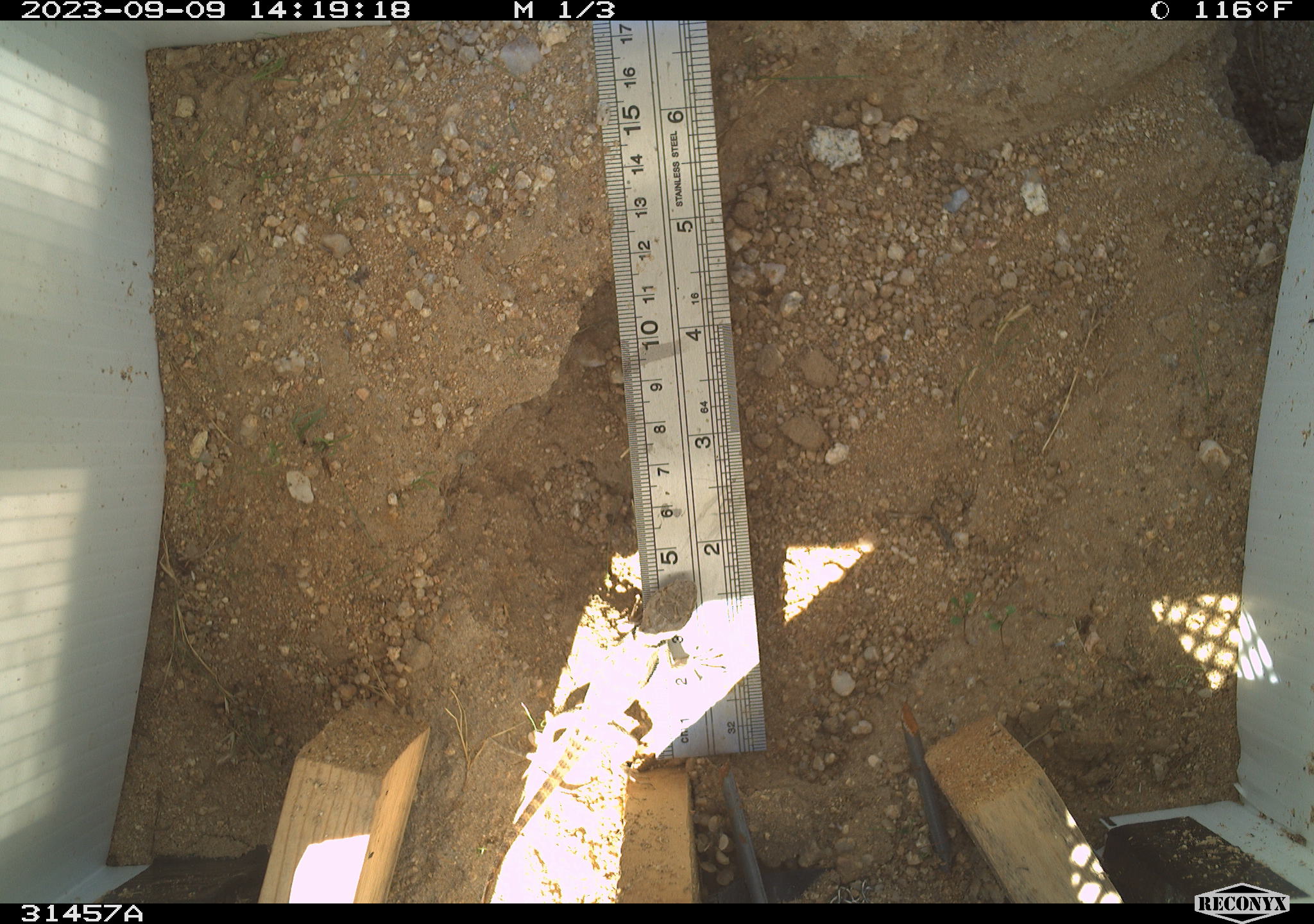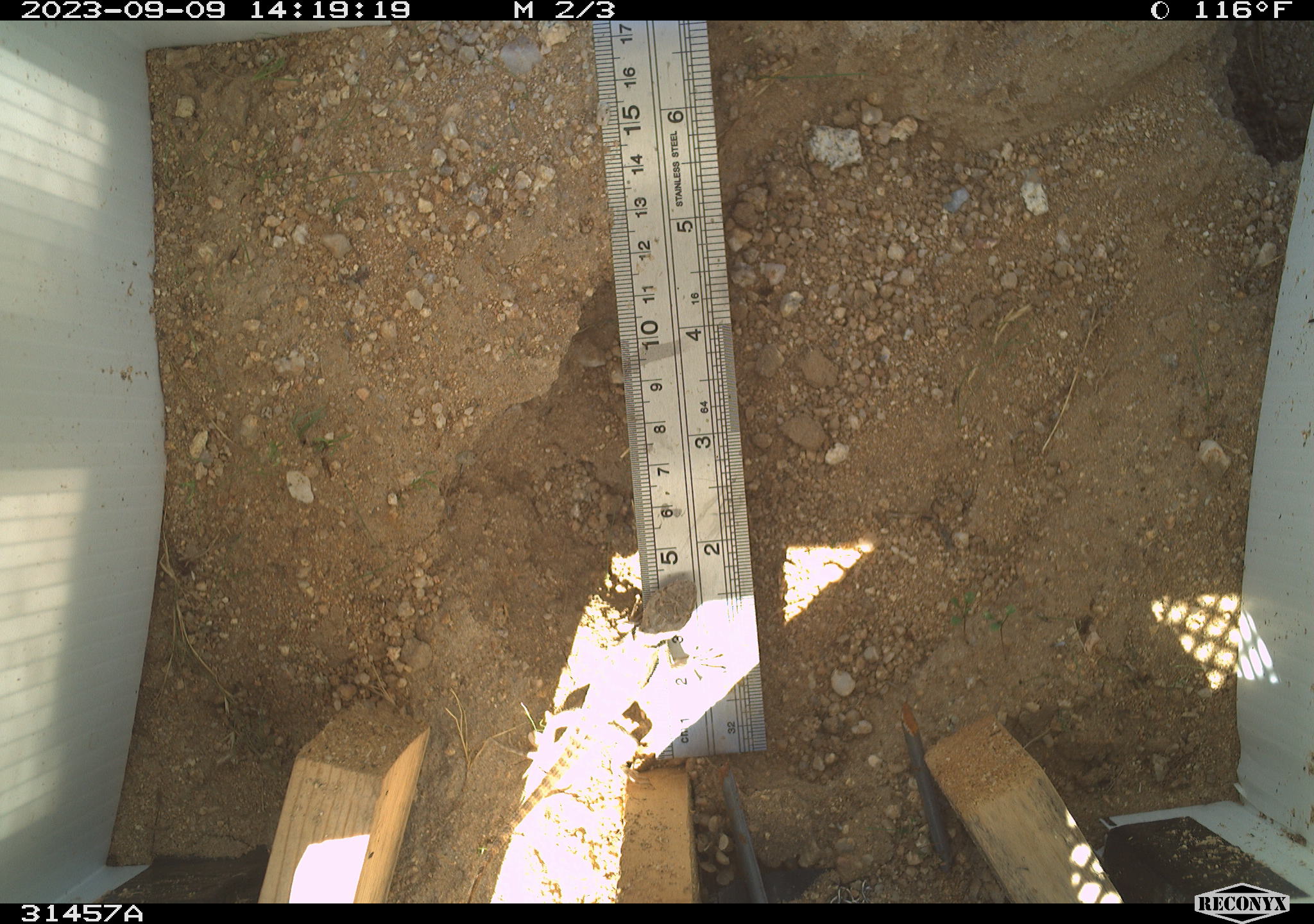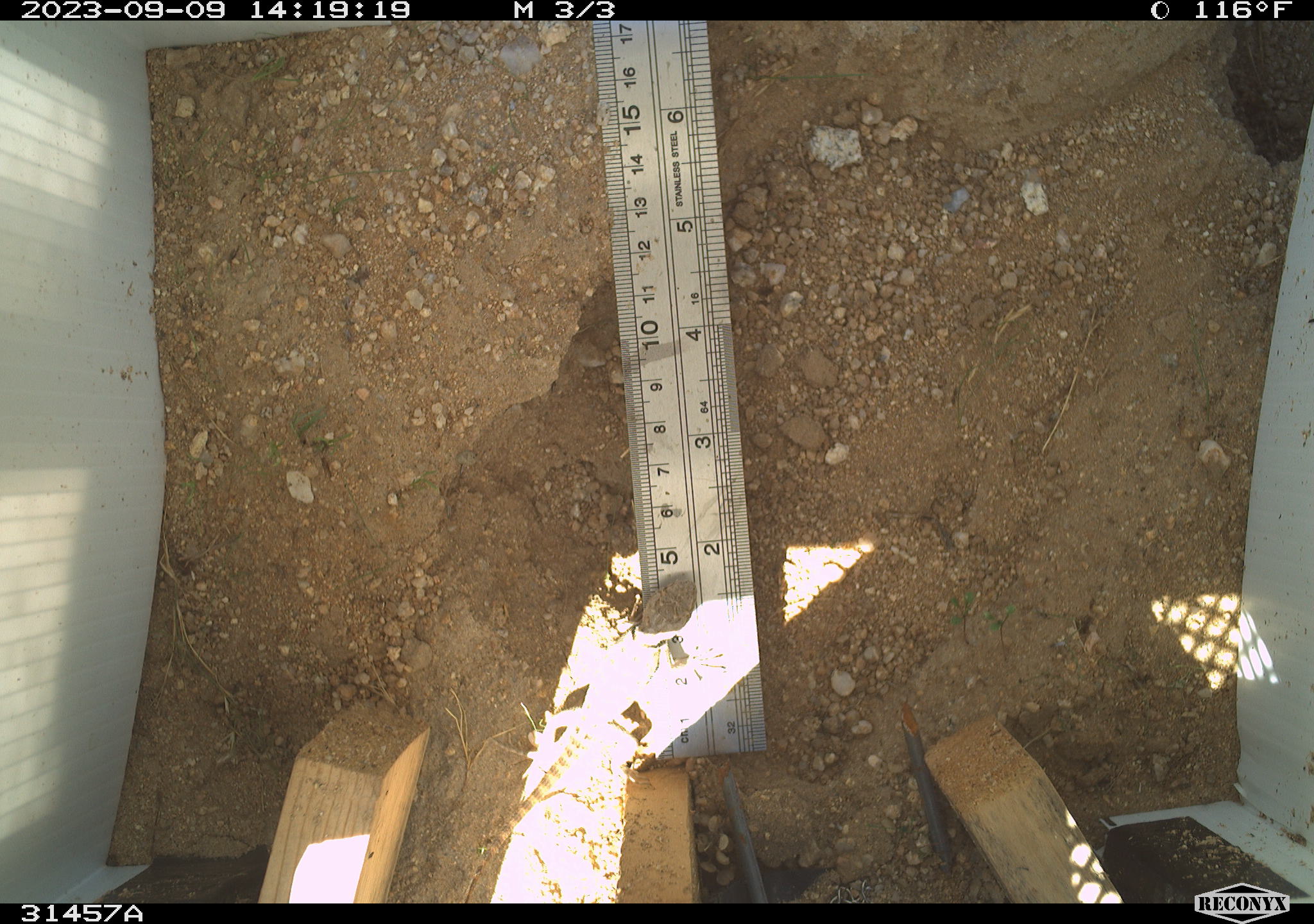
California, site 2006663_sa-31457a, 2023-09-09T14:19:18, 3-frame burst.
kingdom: Animalia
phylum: Chordata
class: Reptilia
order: Squamata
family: Phrynosomatidae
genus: Sceloporus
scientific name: Sceloporus uniformis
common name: yellow-backed spiny lizard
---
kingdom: Animalia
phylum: Chordata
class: Reptilia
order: Squamata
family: Teiidae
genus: Aspidoscelis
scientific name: Aspidoscelis tigris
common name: western whiptail